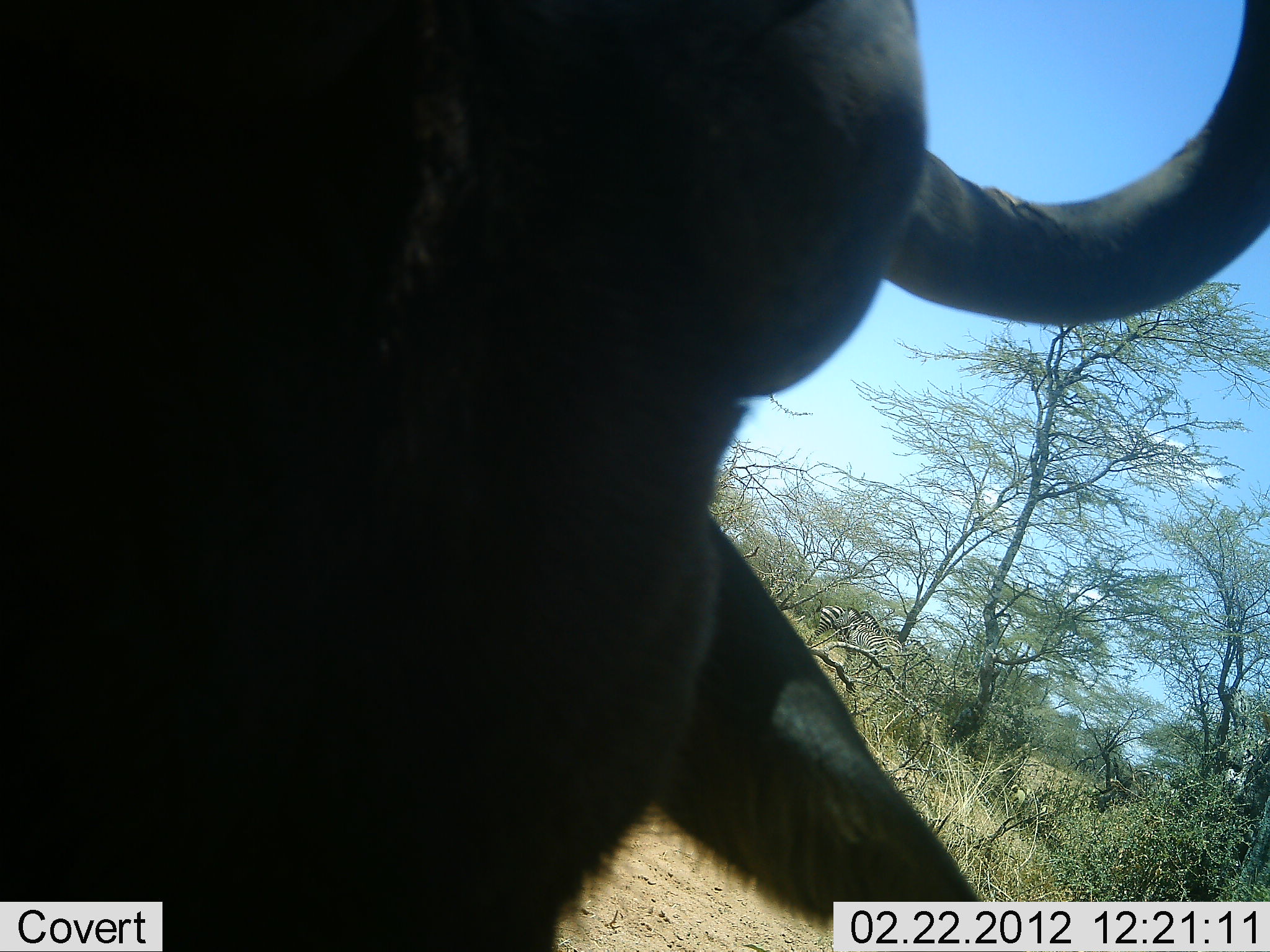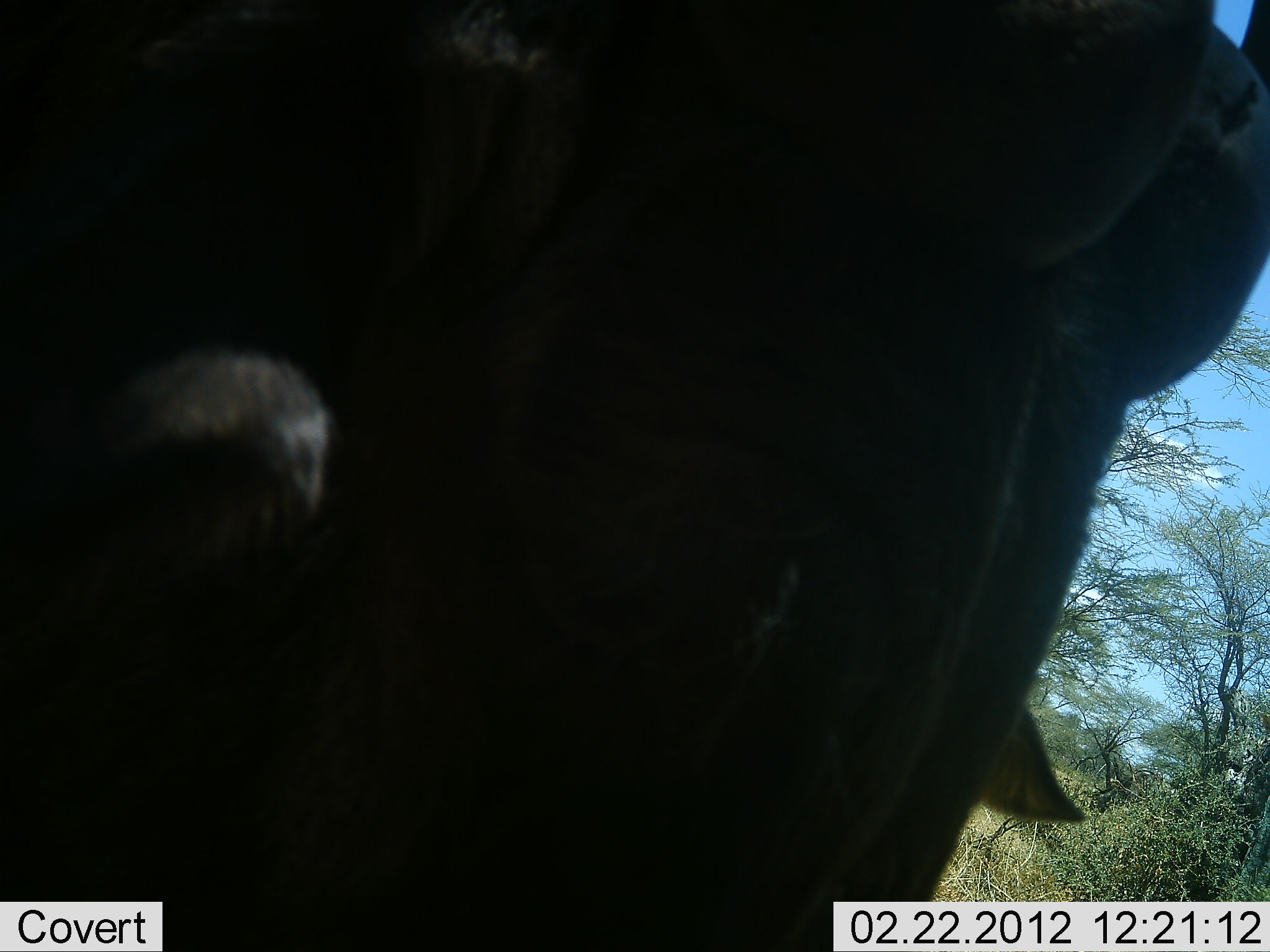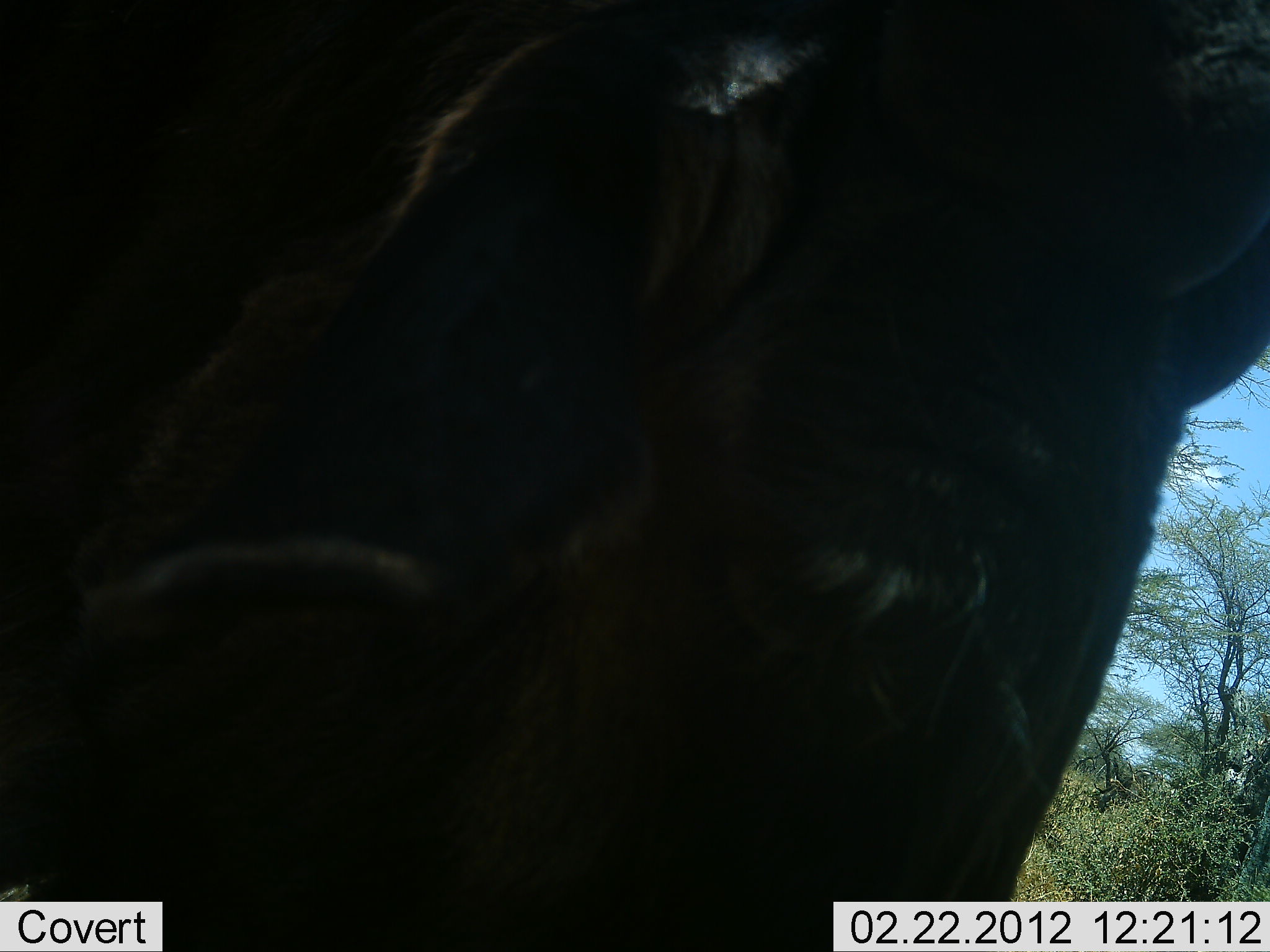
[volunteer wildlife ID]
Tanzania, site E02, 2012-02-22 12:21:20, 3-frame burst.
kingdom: Animalia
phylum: Chordata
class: Mammalia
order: Artiodactyla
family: Bovidae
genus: Syncerus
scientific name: Syncerus caffer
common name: cape buffalo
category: buffalo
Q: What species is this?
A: Buffalo (cape buffalo) (Syncerus caffer).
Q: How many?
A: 1.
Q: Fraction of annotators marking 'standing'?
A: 40%.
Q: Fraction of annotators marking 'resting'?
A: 0%.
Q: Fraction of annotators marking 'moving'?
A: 40%.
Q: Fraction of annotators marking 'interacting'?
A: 10%.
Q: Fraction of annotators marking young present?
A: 0%.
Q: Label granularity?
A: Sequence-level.